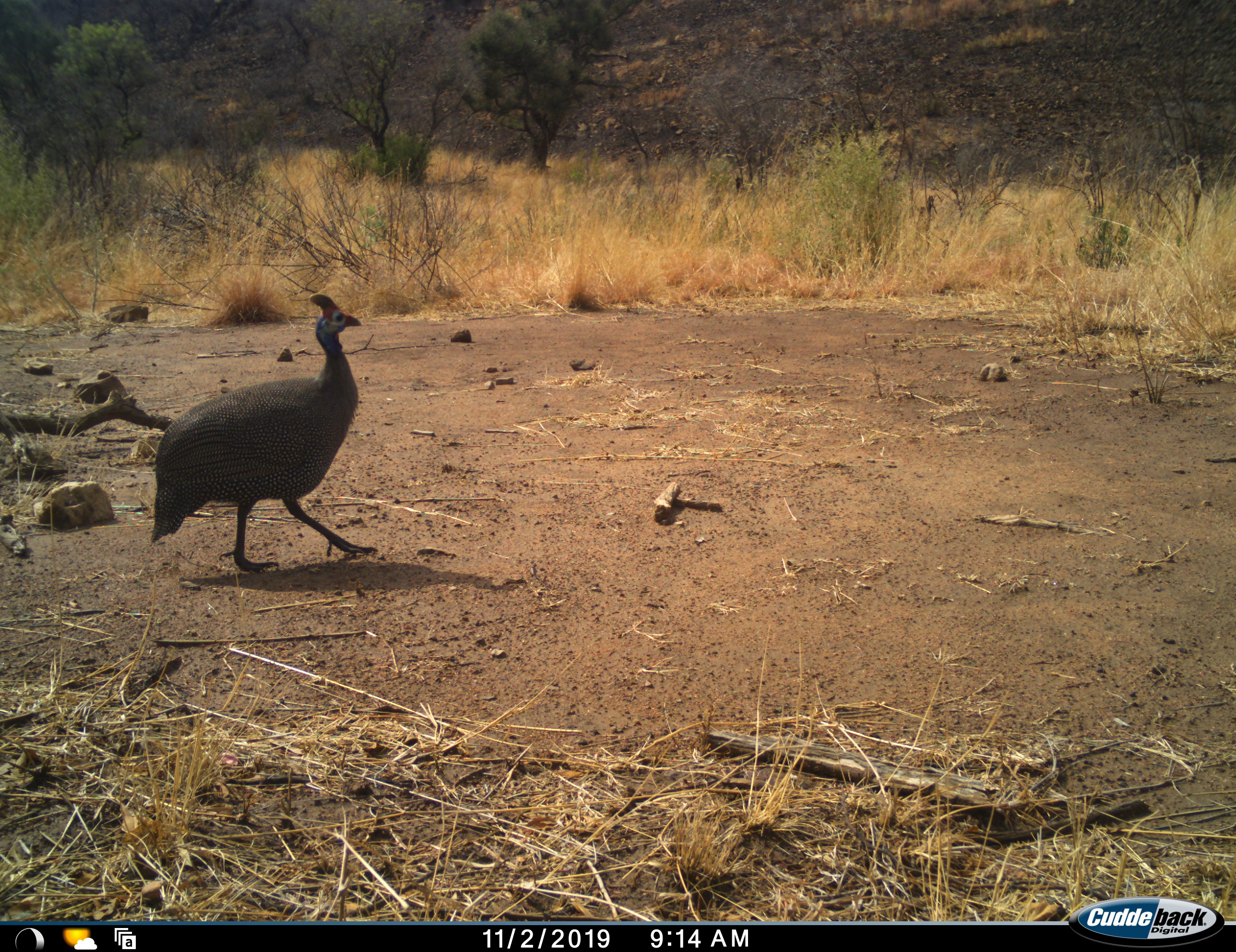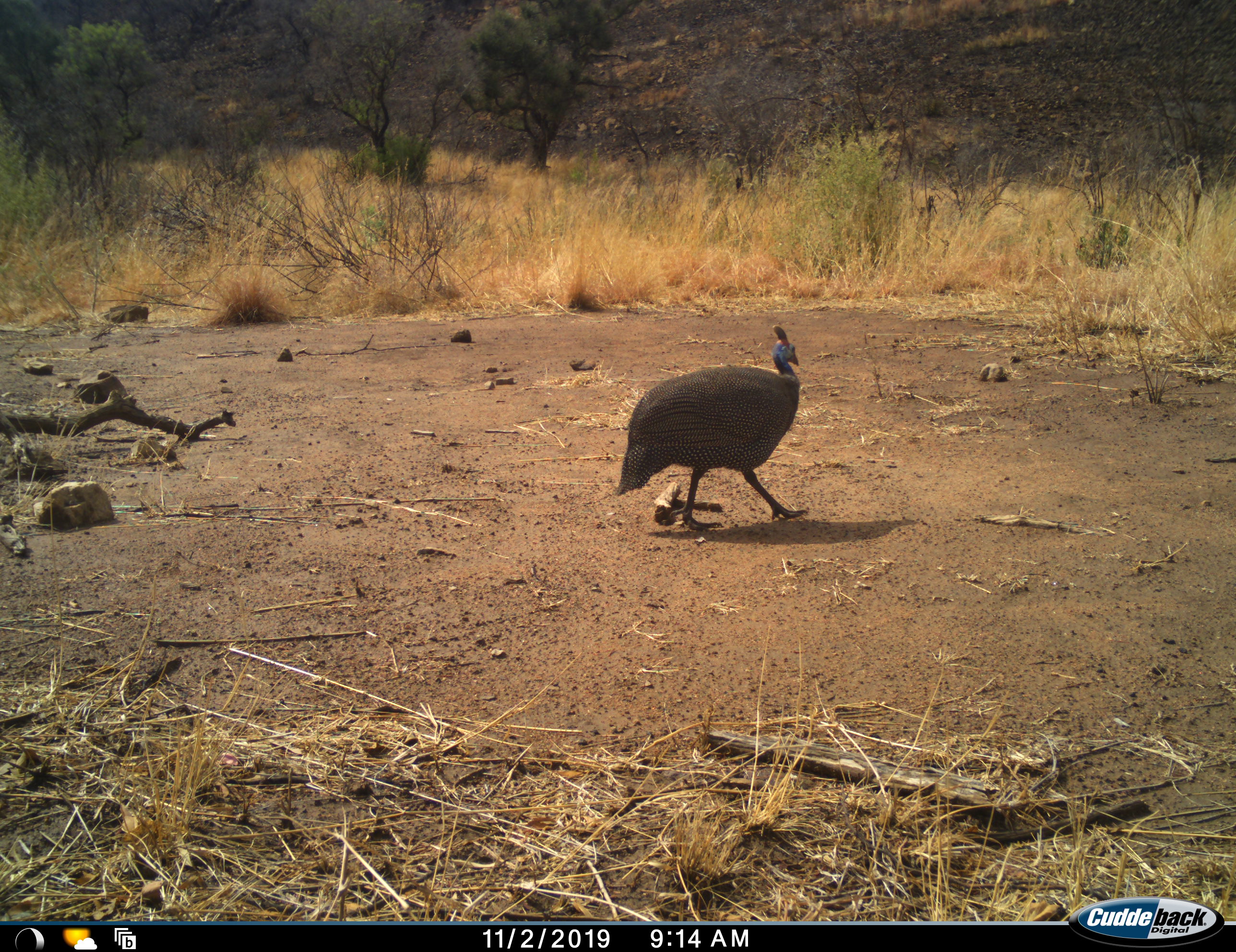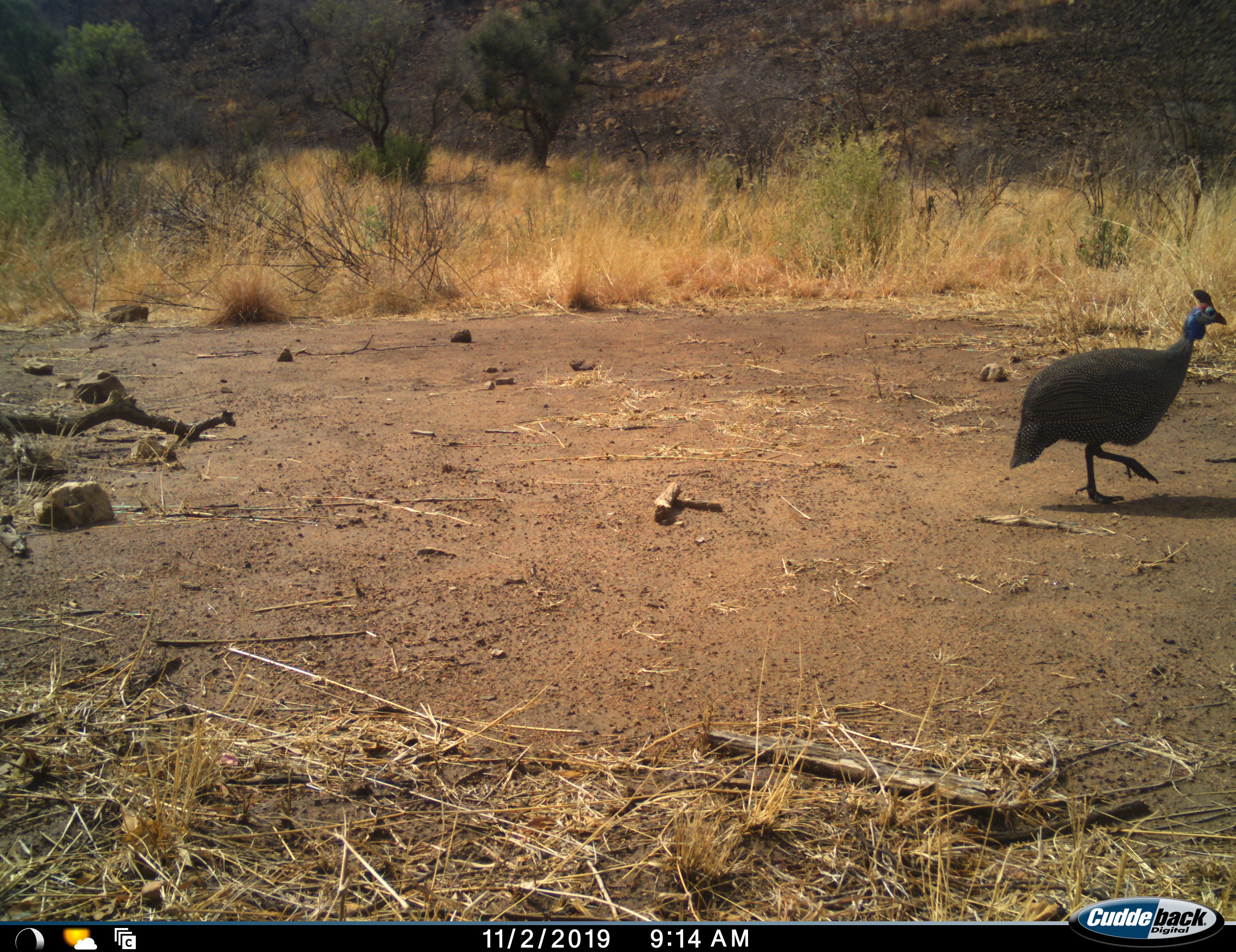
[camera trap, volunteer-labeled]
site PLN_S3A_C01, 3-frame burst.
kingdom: Animalia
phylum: Chordata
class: Aves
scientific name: Aves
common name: bird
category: birdother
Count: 1.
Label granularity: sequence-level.